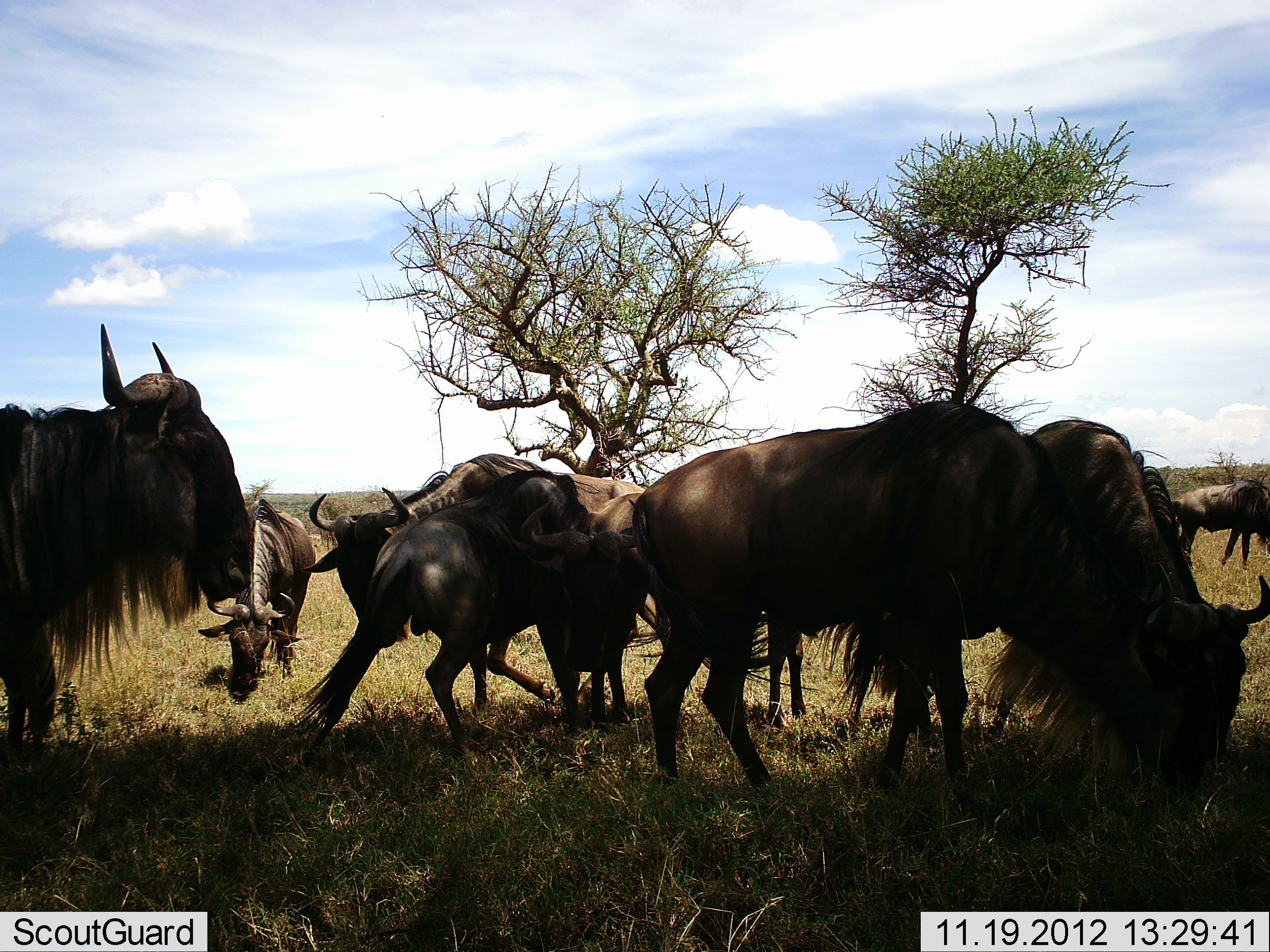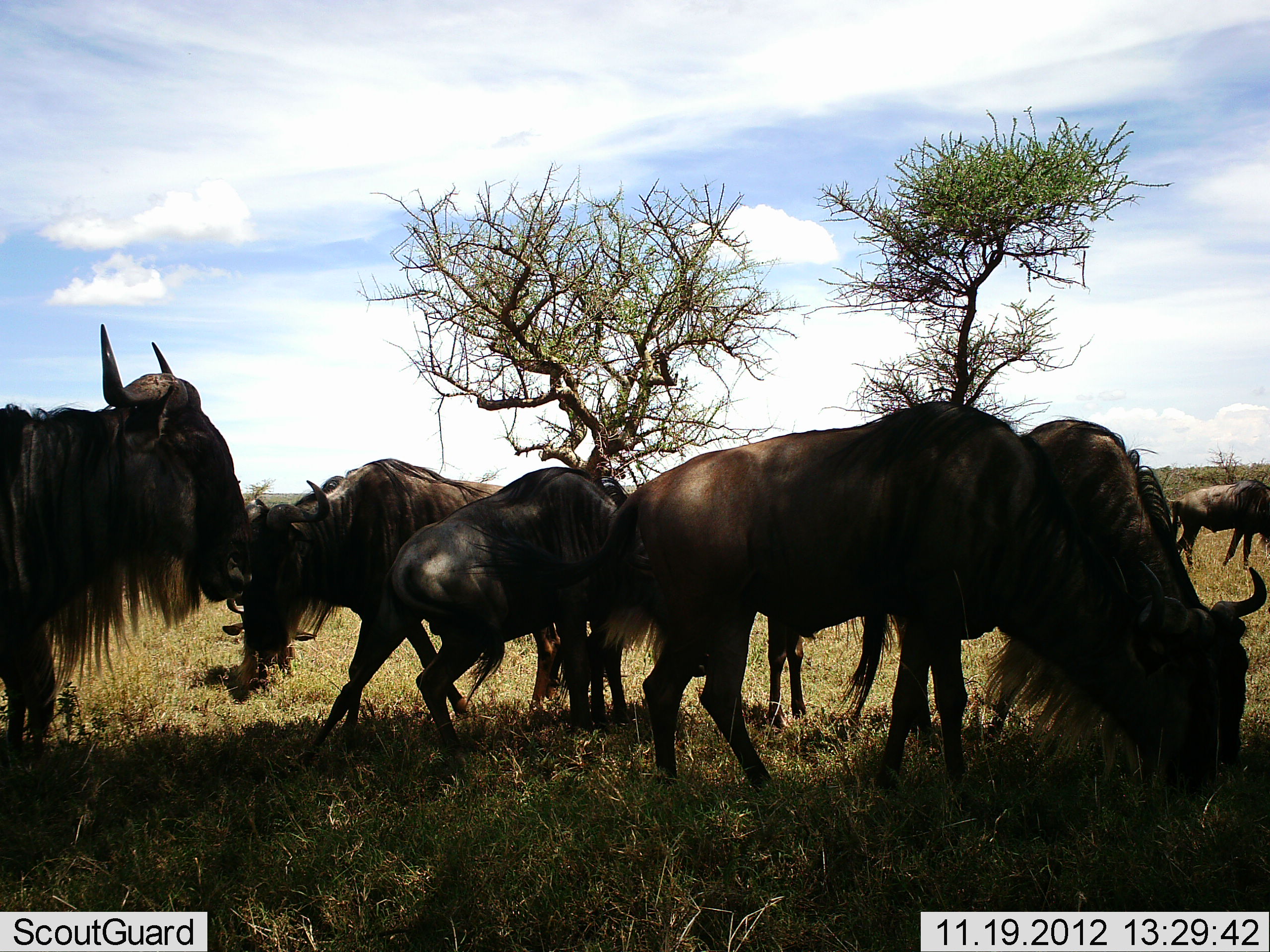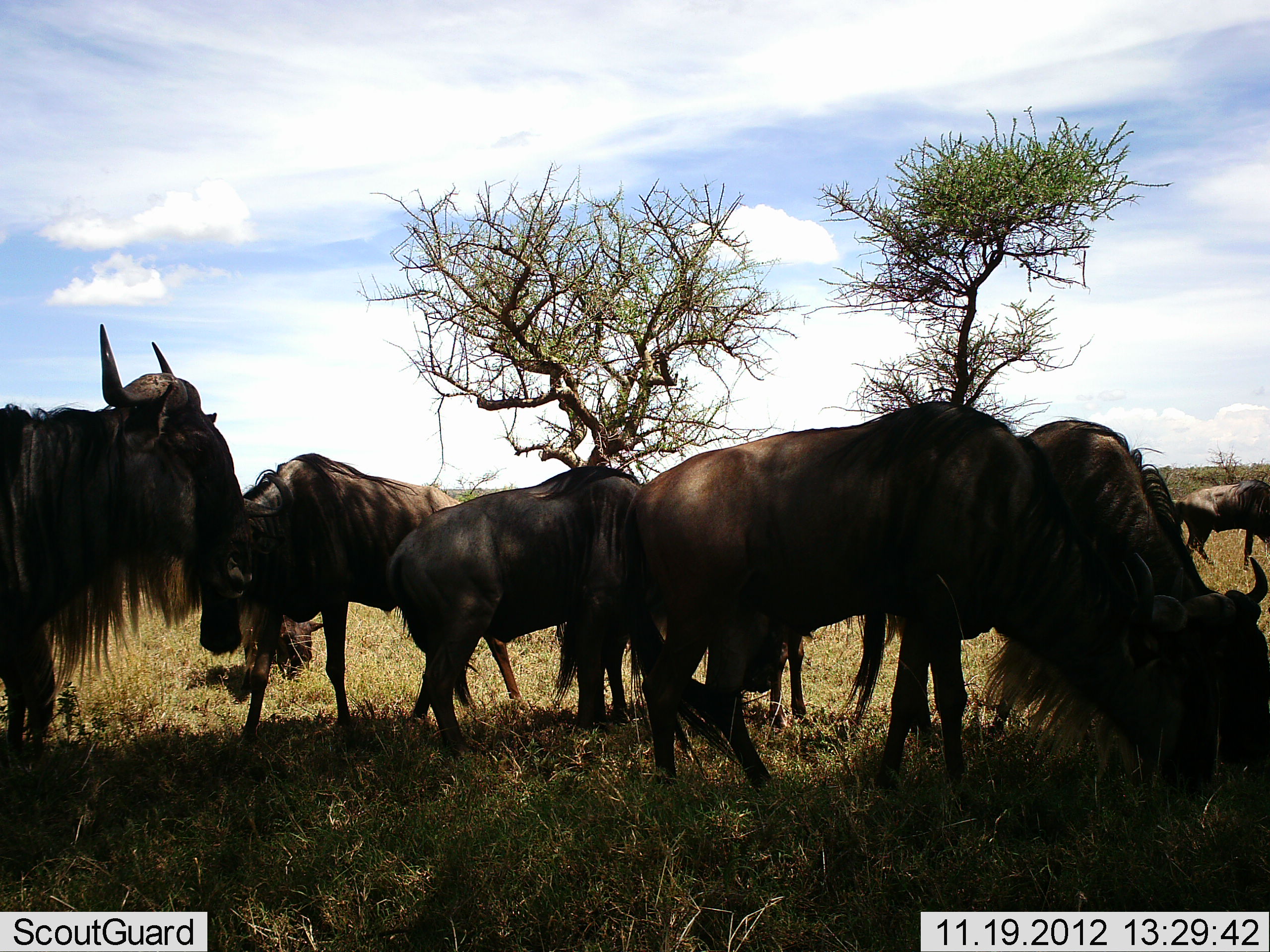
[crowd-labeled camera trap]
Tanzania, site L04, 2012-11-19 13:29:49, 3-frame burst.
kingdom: Animalia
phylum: Chordata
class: Mammalia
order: Artiodactyla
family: Bovidae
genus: Connochaetes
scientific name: Connochaetes taurinus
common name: blue wildebeest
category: wildebeest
Wildebeest (blue wildebeest) (Connochaetes taurinus), count 8. Behavior (volunteer vote fractions): standing 60%, resting 0%, moving 30%, interacting 10%. Young present (vote fraction): 0%. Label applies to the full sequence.